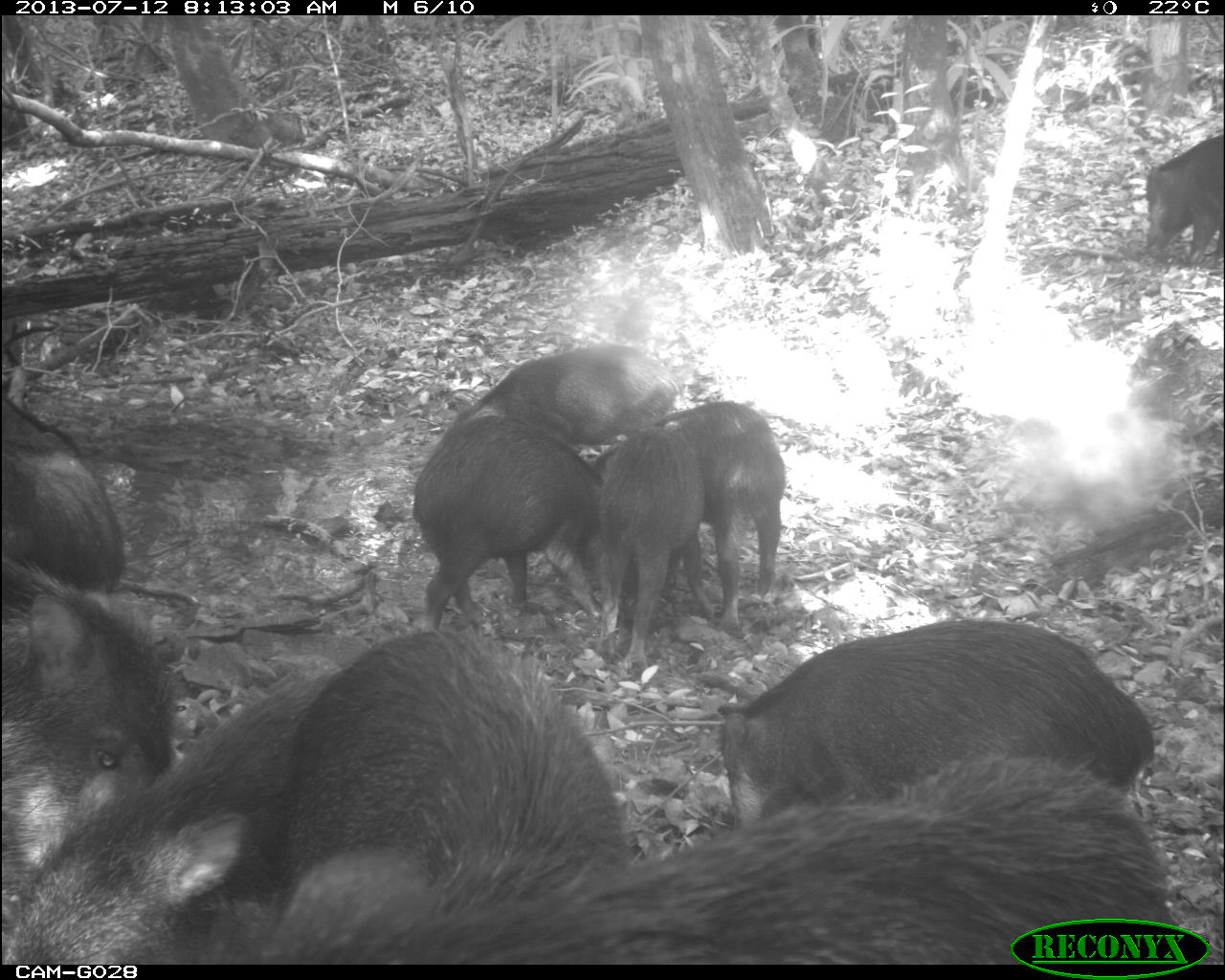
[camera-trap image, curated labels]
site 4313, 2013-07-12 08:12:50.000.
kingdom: Animalia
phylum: Chordata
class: Mammalia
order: Artiodactyla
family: Tayassuidae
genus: Tayassu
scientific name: Tayassu pecari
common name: white-lipped peccary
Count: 20.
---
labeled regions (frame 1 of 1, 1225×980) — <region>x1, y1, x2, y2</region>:
tayassu pecari: <region>341, 752, 1186, 964</region>; <region>202, 632, 630, 964</region>; <region>0, 676, 330, 964</region>; <region>717, 619, 1154, 824</region>; <region>0, 557, 173, 930</region>; <region>411, 415, 602, 628</region>; <region>577, 422, 714, 678</region>; <region>663, 401, 785, 630</region>; <region>0, 394, 125, 589</region>; <region>462, 343, 680, 454</region>; <region>1145, 134, 1224, 262</region>